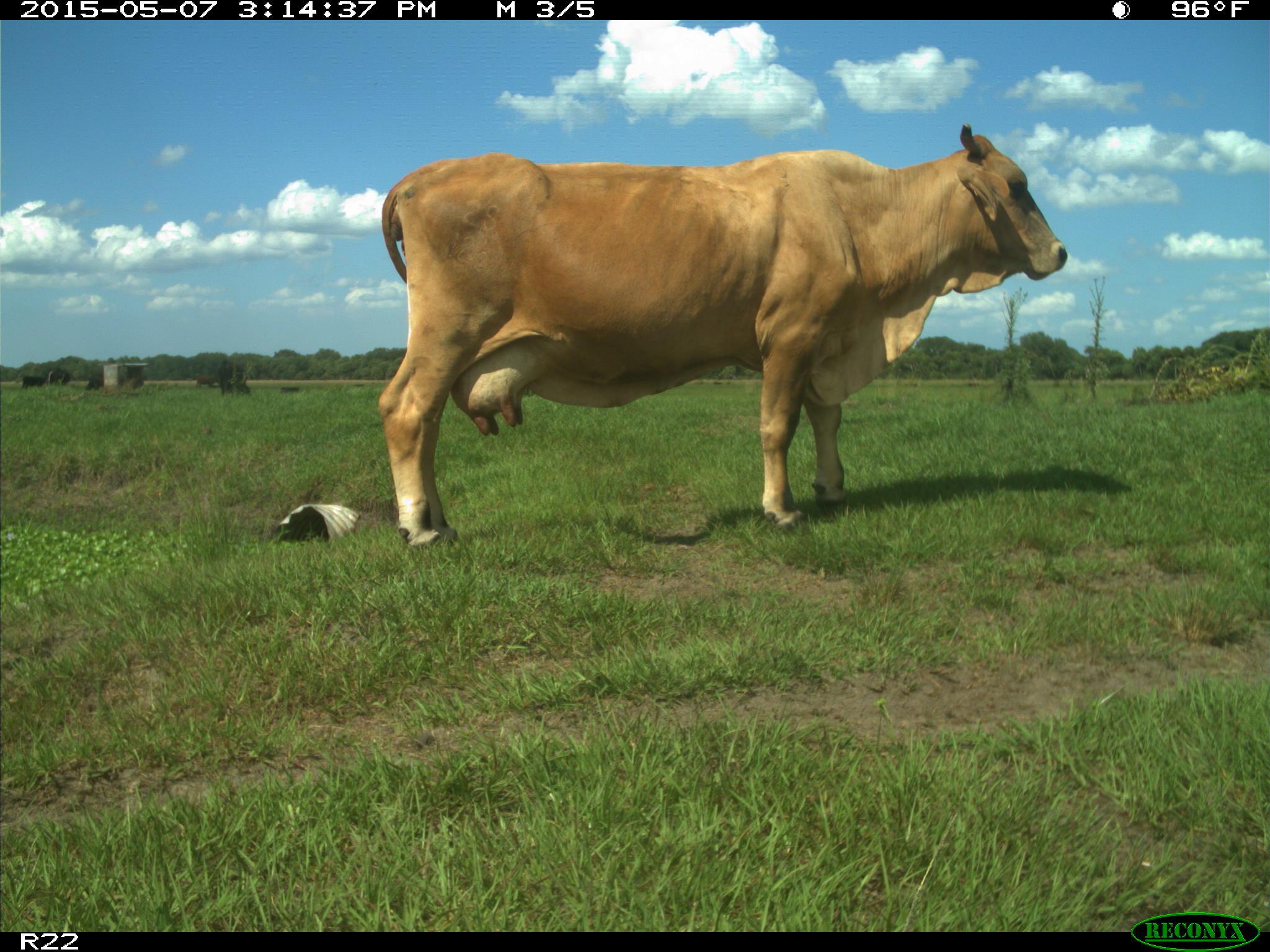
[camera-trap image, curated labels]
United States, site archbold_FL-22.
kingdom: Animalia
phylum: Chordata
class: Mammalia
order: Artiodactyla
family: Bovidae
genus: Bos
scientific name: Bos taurus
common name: domestic cow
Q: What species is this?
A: Bos taurus (domestic cow).